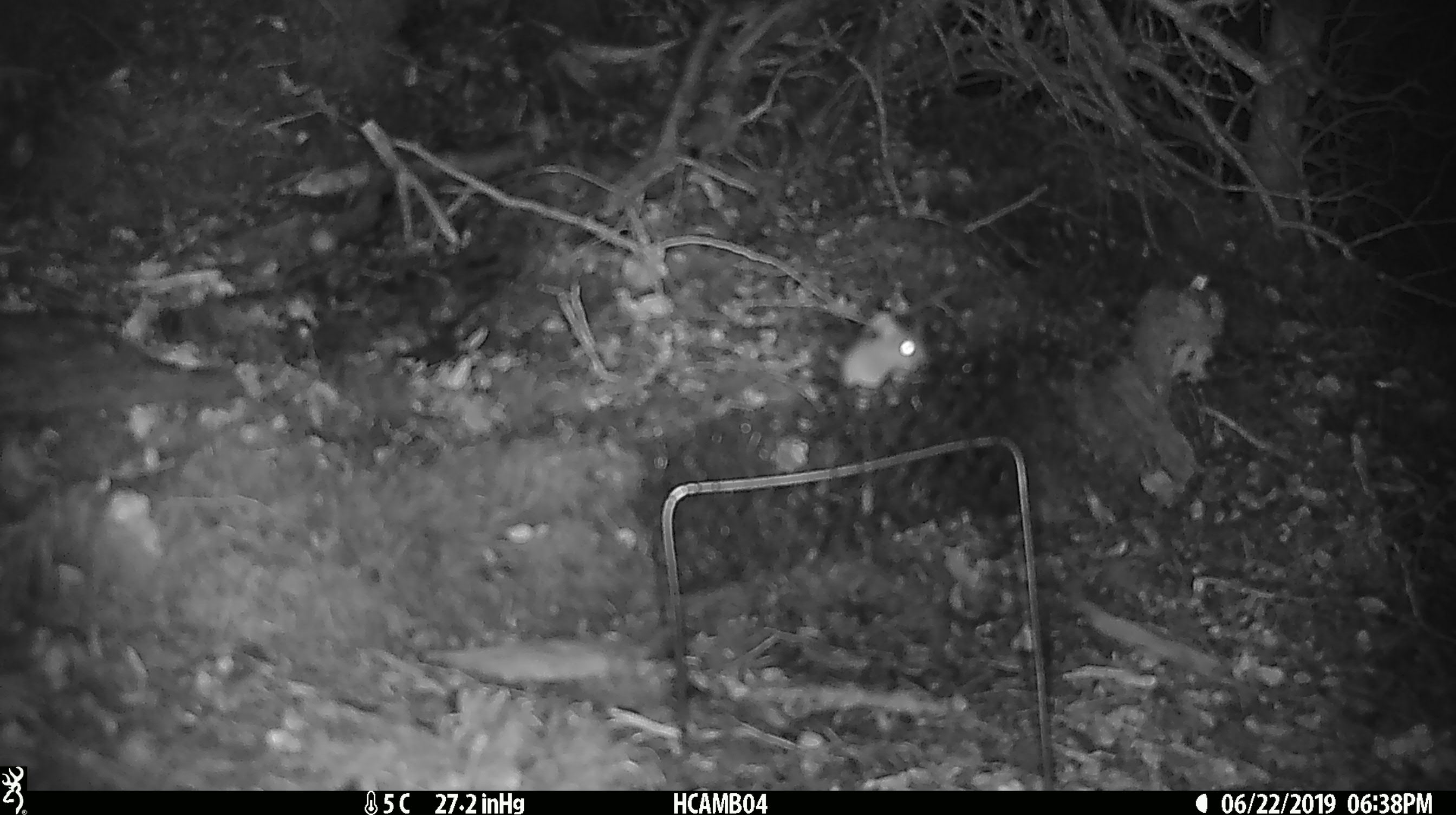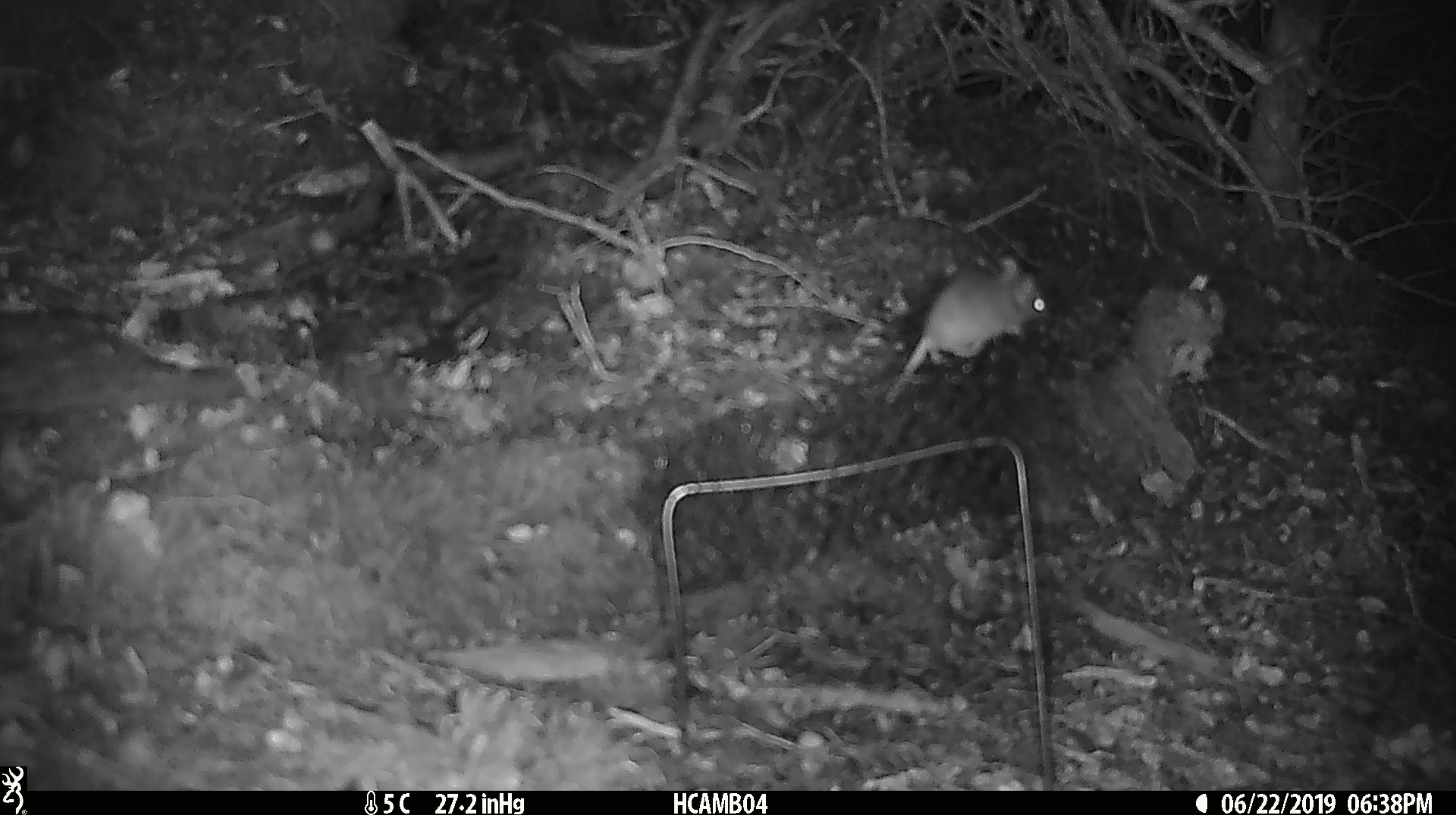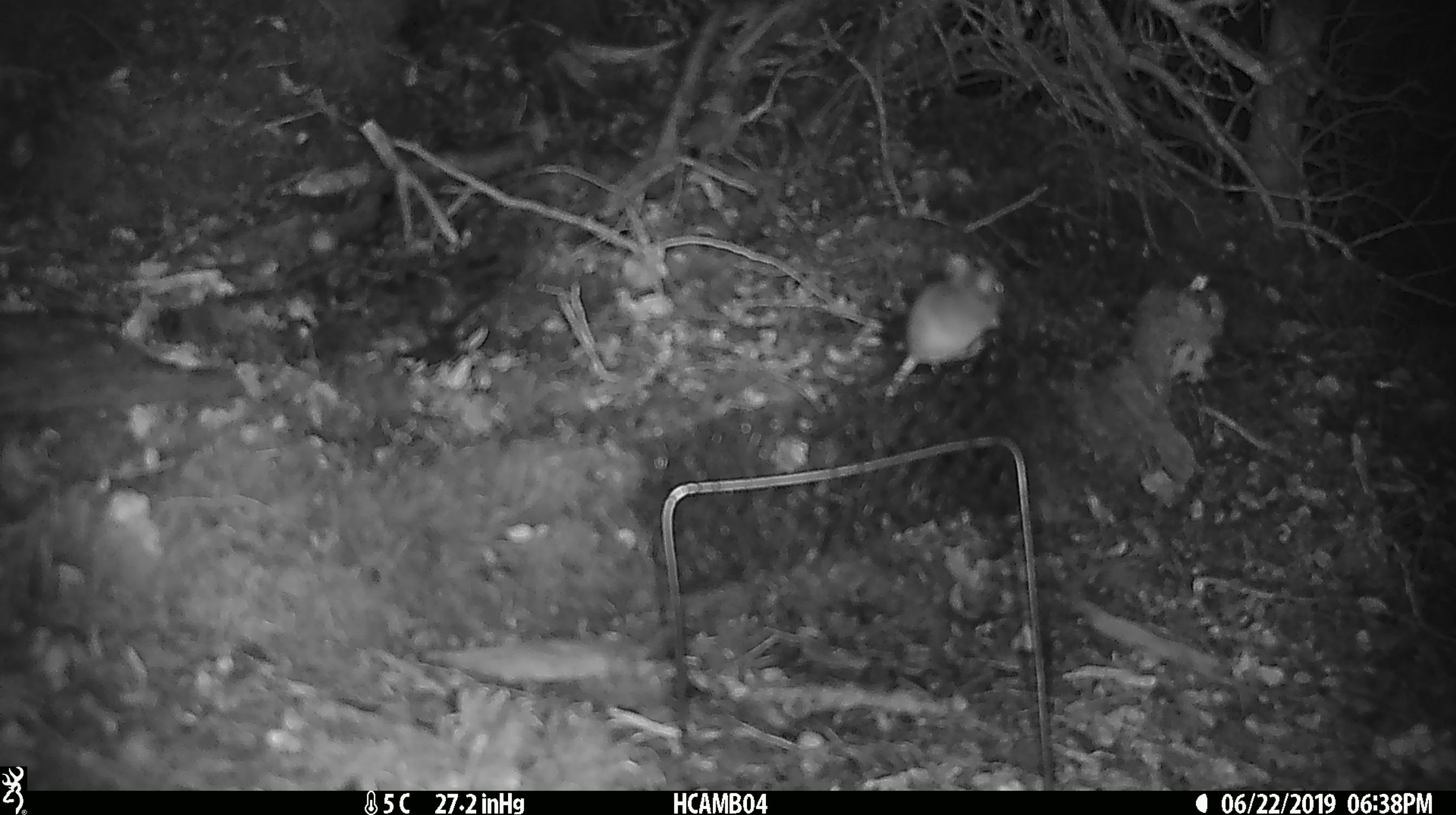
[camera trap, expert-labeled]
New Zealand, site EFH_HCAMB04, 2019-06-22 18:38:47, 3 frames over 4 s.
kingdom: Animalia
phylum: Chordata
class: Mammalia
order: Rodentia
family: Muridae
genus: Mus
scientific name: Mus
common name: mouse